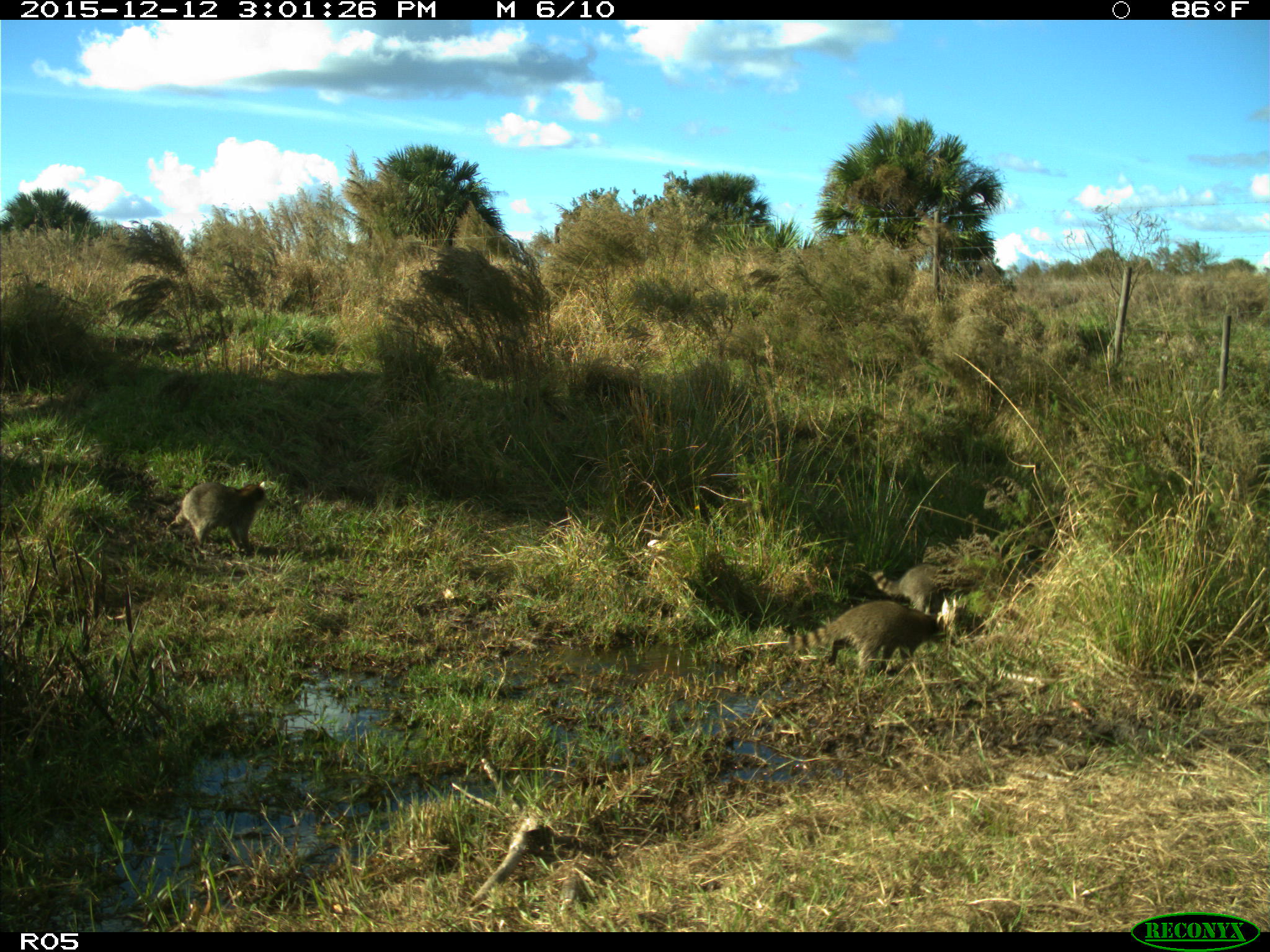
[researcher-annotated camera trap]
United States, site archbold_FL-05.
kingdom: Animalia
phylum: Chordata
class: Mammalia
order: Carnivora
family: Procyonidae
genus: Procyon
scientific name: Procyon lotor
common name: common raccoon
Procyon lotor (common raccoon).